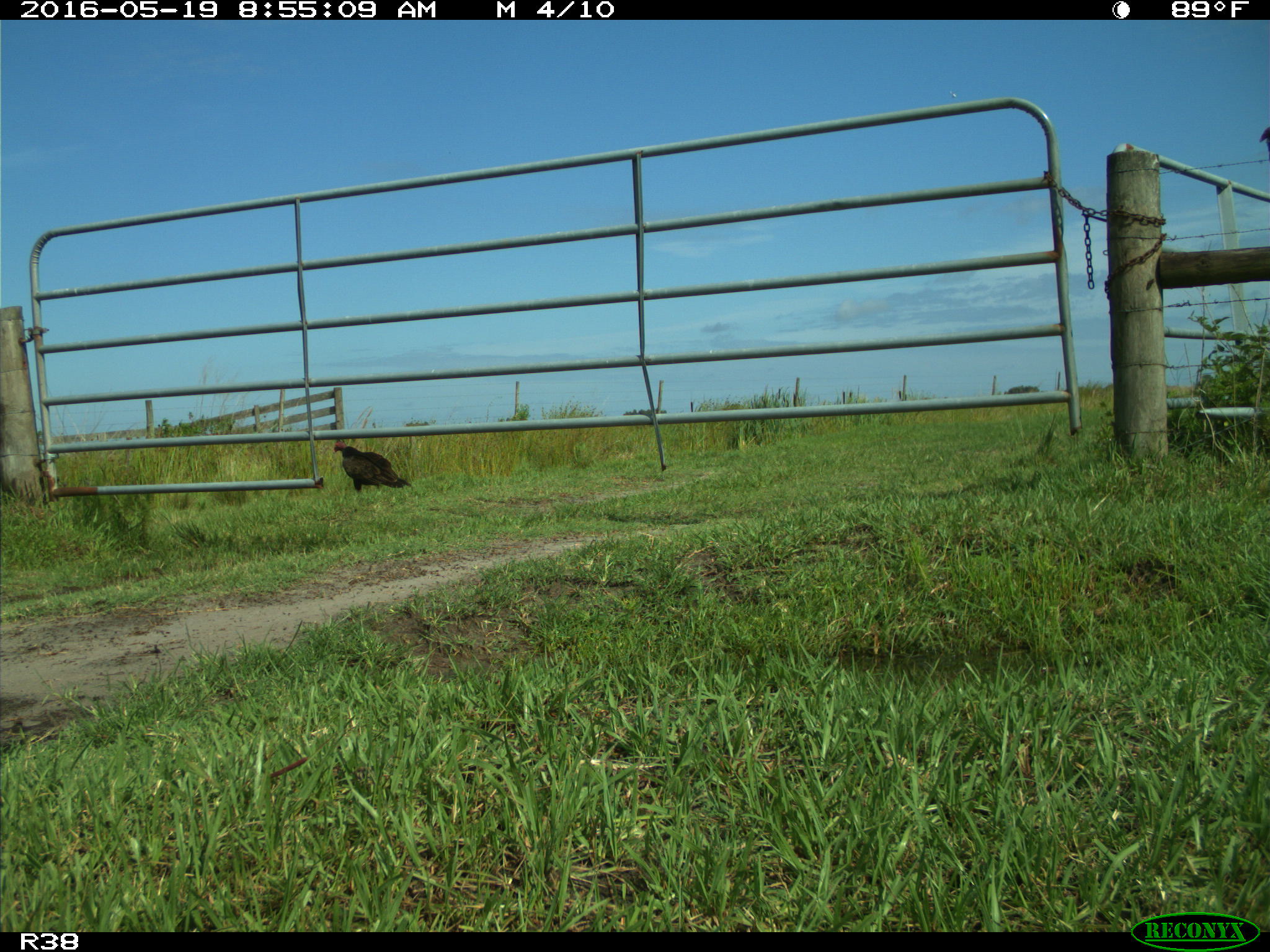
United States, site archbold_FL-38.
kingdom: Animalia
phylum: Chordata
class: Aves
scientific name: Aves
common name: birds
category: unidentified bird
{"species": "unidentified bird (birds) (Aves)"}